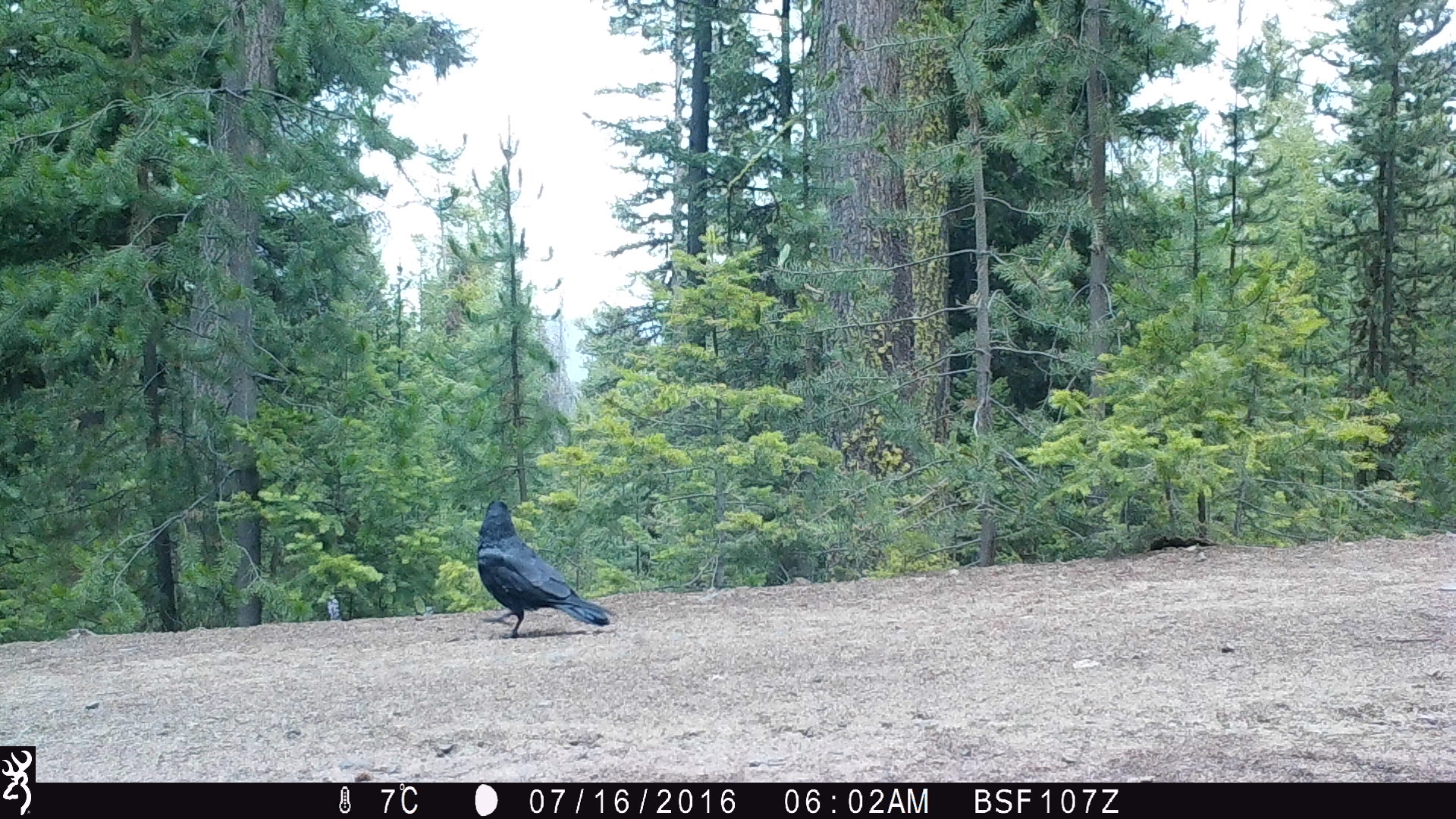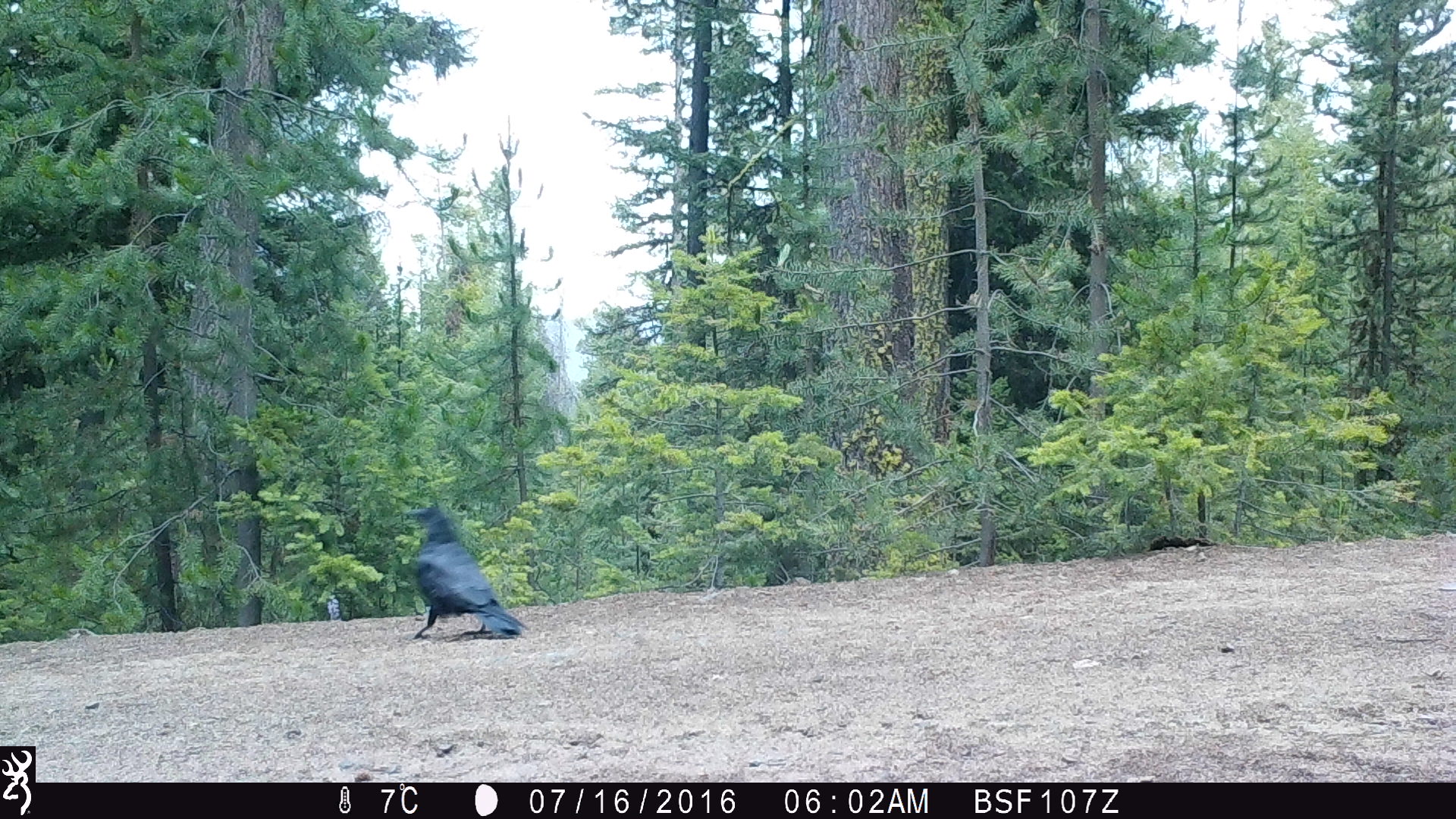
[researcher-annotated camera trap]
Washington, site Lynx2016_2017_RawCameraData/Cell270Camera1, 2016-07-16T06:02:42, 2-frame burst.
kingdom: Animalia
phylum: Chordata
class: Aves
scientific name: Aves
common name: birds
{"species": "Aves (birds)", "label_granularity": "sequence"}